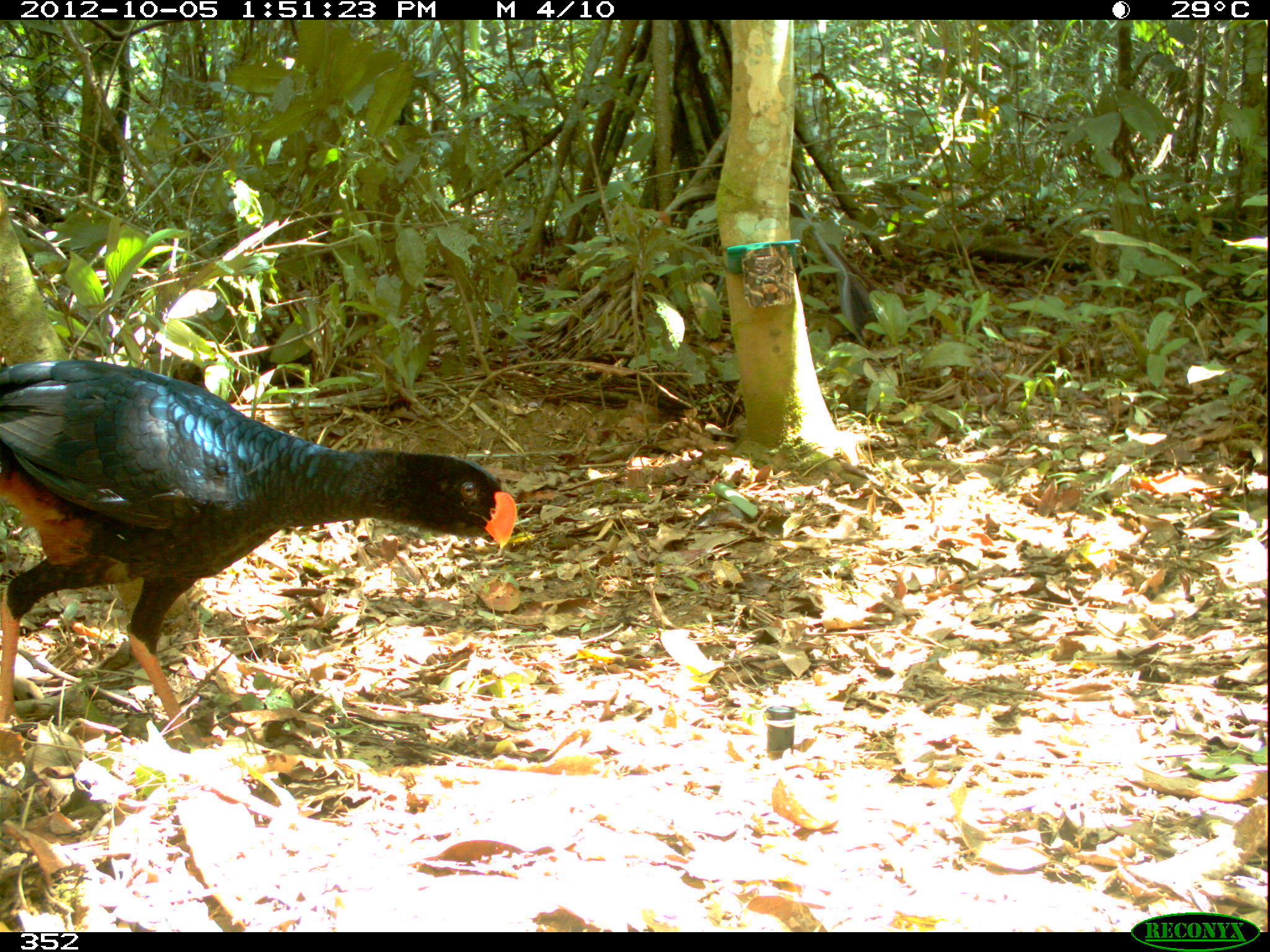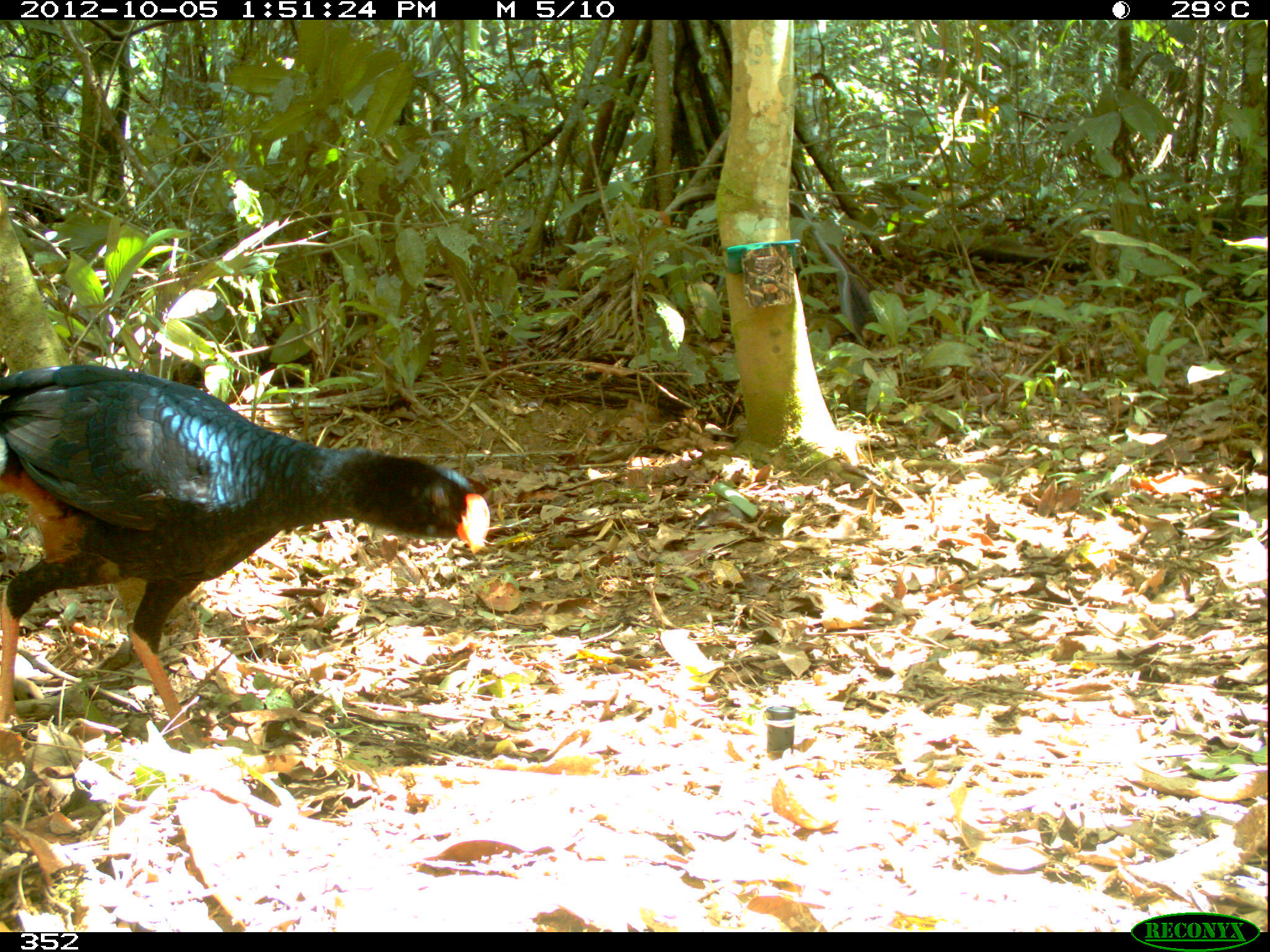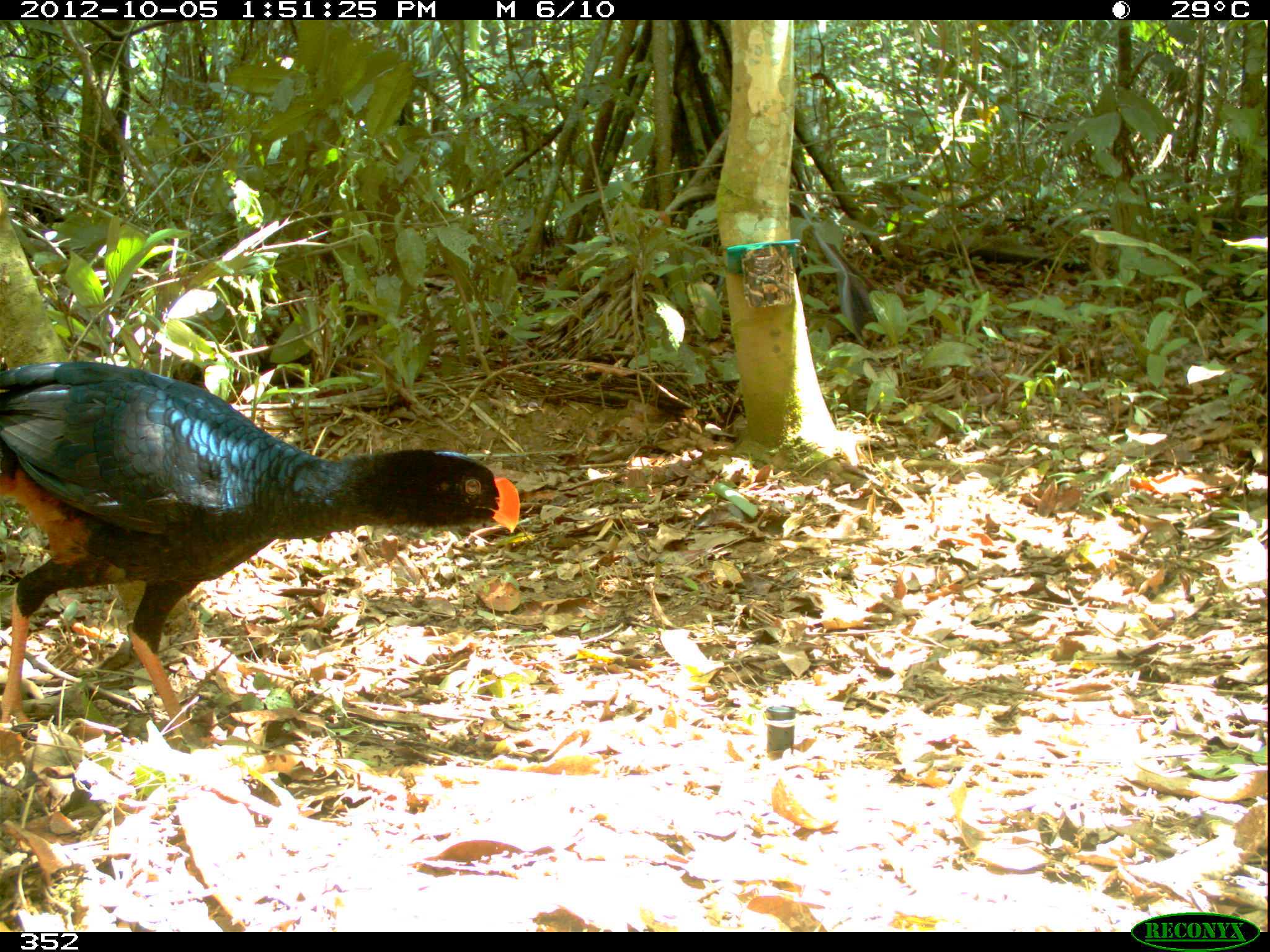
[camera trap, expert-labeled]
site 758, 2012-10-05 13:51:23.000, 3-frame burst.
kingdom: Animalia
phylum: Chordata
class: Aves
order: Galliformes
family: Cracidae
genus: Mitu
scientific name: Mitu tuberosum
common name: razor-billed curassow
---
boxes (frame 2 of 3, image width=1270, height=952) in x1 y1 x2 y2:
mitu tuberosum: 0 364 490 739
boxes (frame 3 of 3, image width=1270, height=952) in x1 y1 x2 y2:
mitu tuberosum: 0 360 521 754